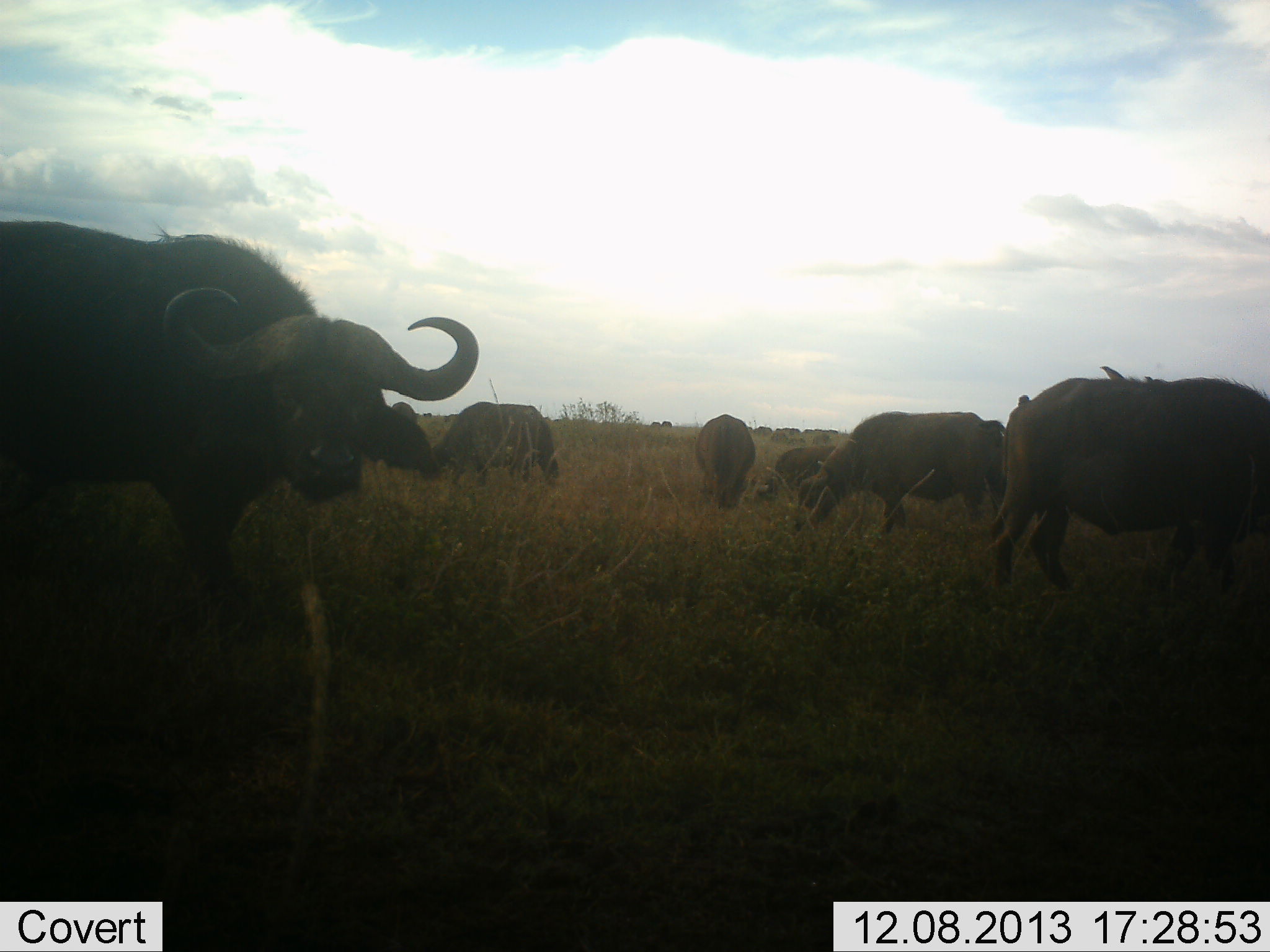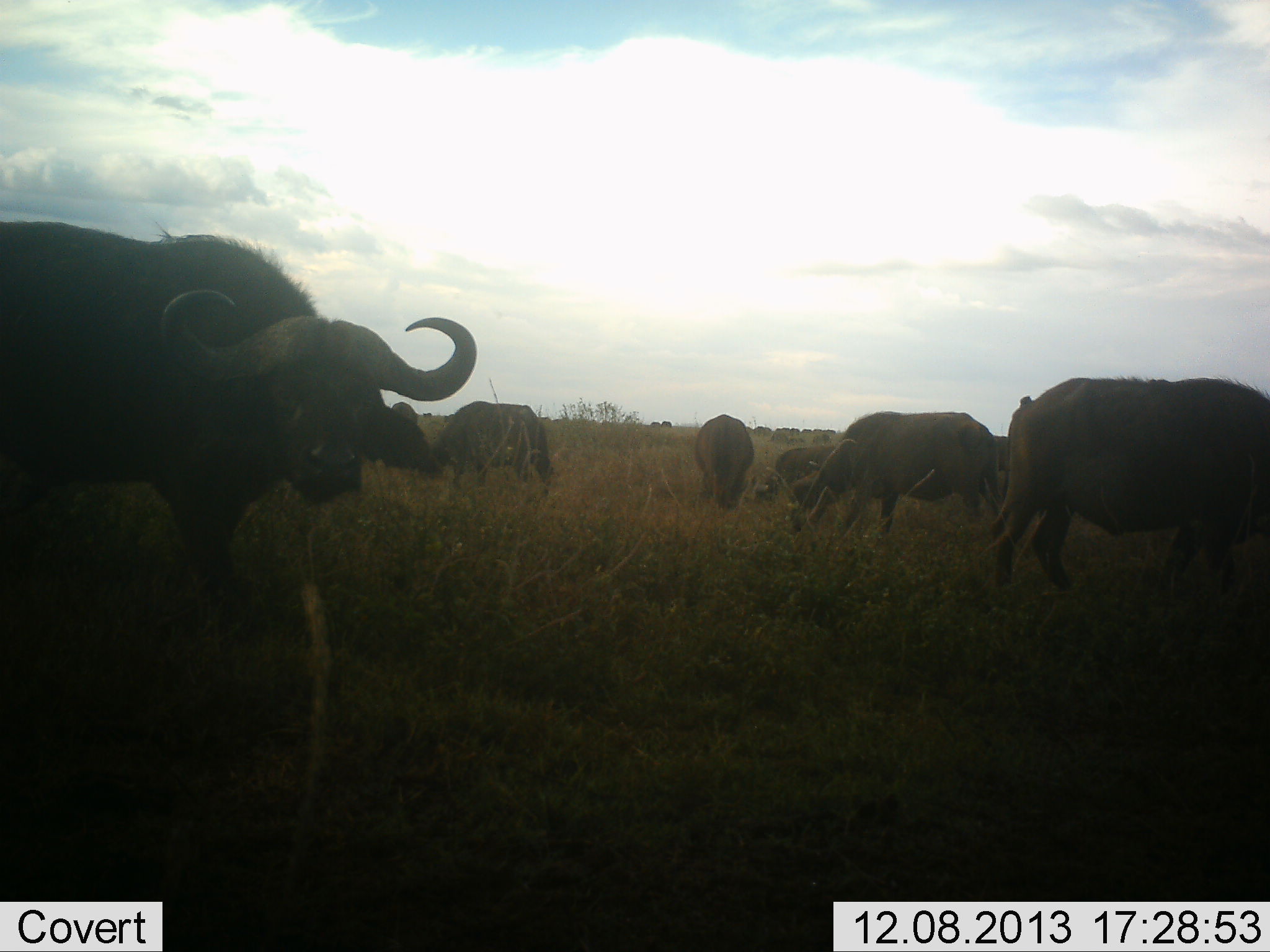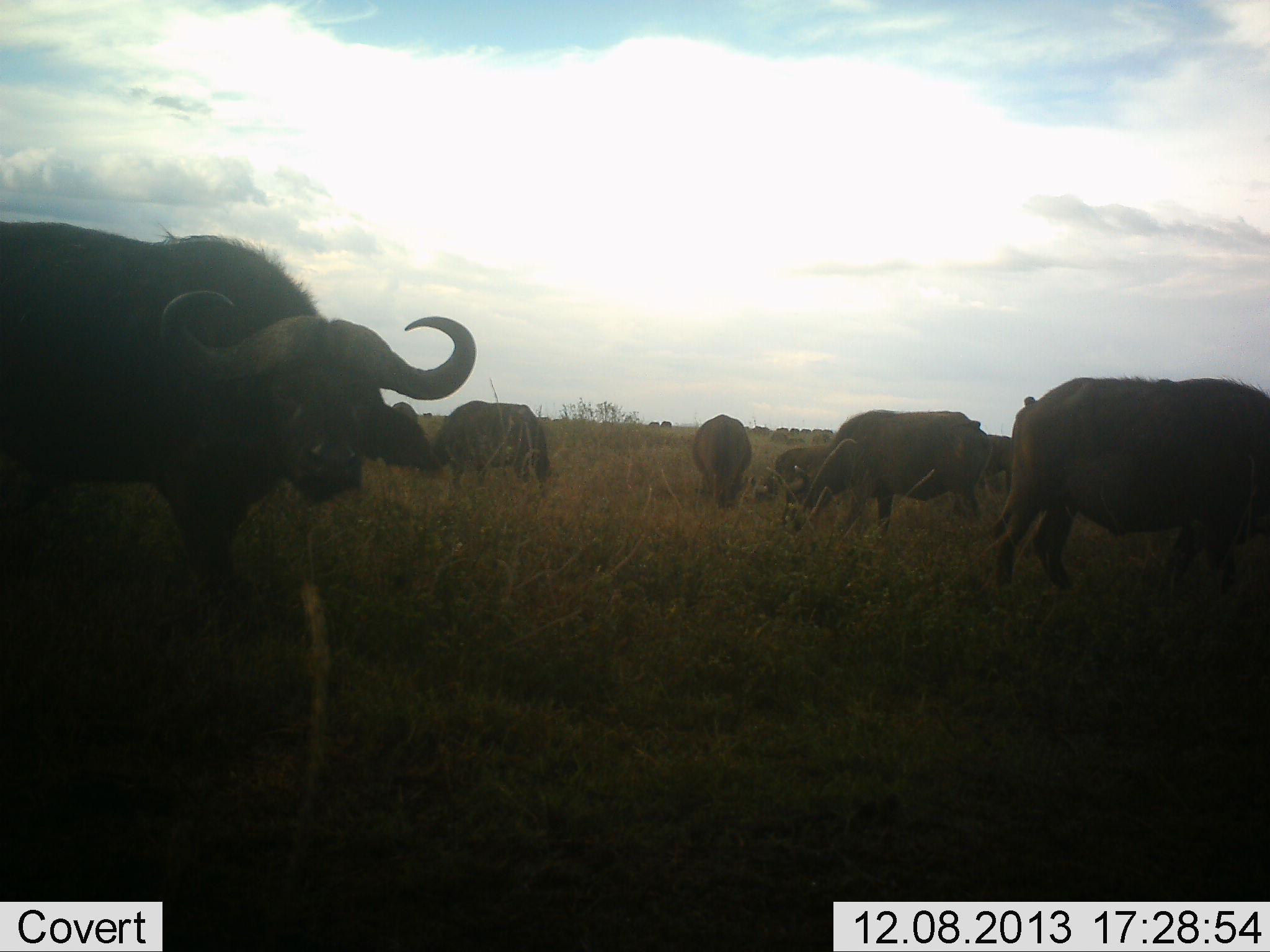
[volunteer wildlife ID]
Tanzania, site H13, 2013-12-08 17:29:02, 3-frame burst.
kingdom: Animalia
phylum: Chordata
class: Mammalia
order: Artiodactyla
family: Bovidae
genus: Syncerus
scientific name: Syncerus caffer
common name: cape buffalo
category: buffalo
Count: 7.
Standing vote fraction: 90%.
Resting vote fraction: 0%.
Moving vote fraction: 10%.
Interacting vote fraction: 0%.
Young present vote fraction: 0%.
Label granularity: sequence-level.